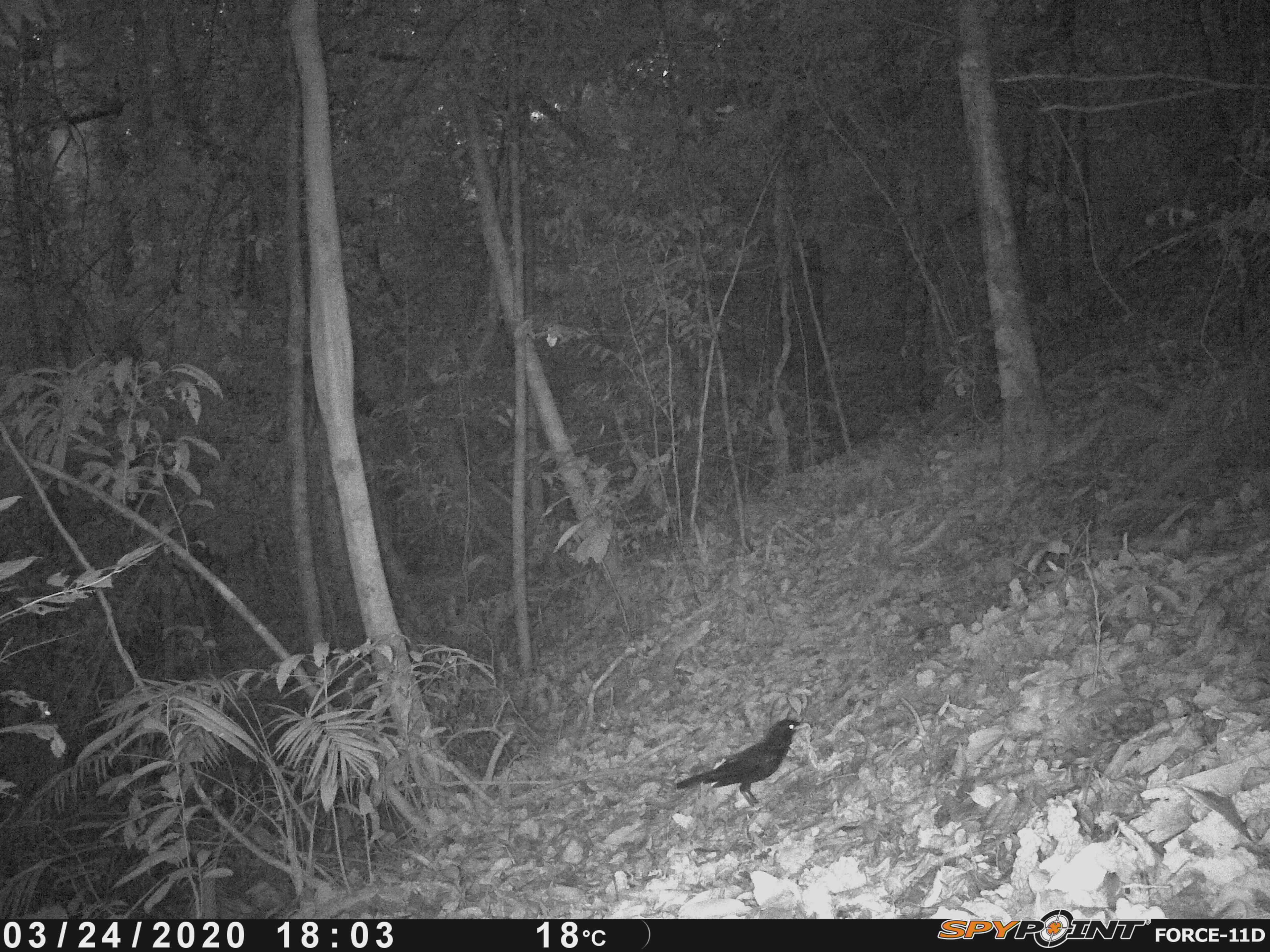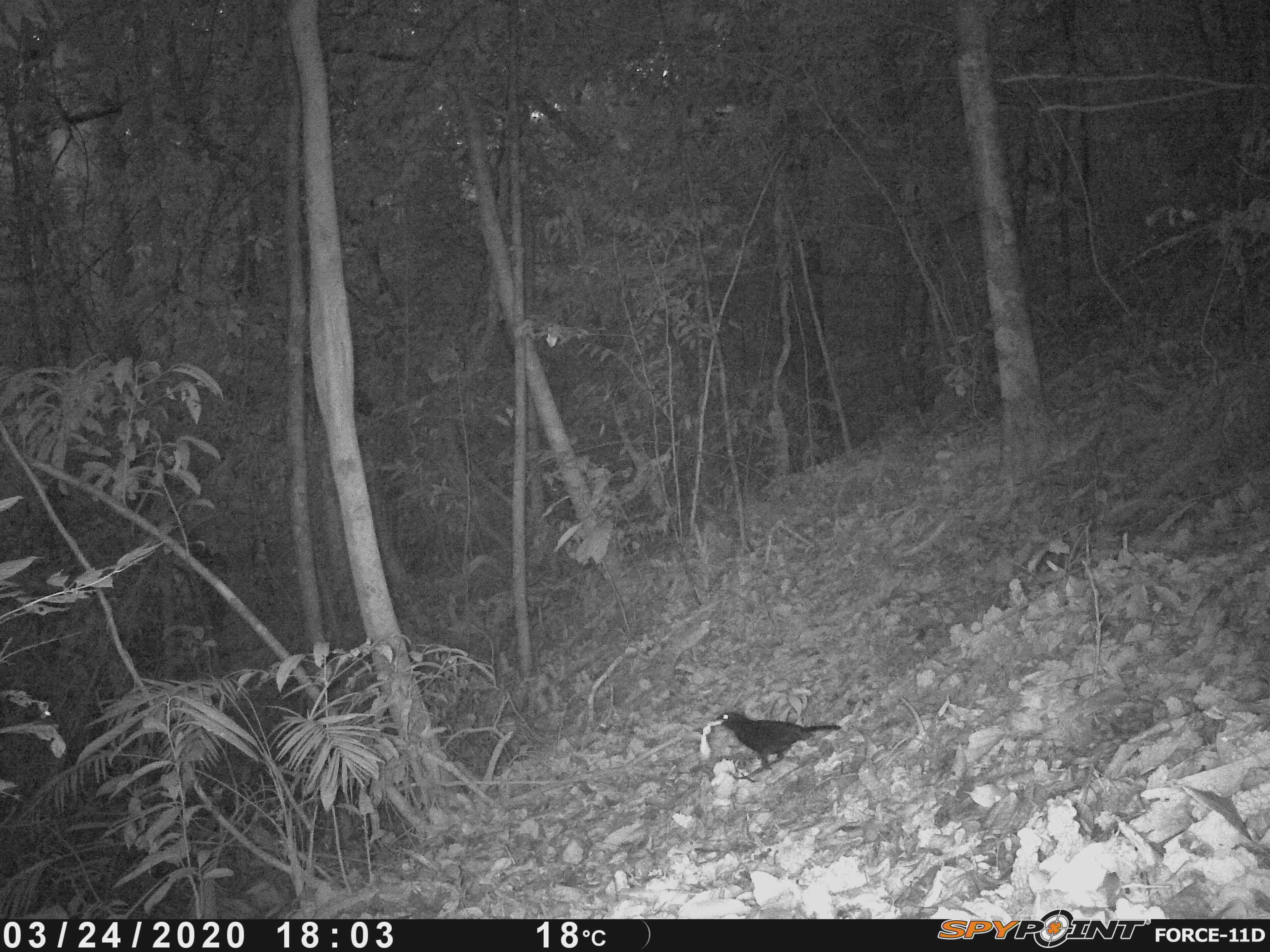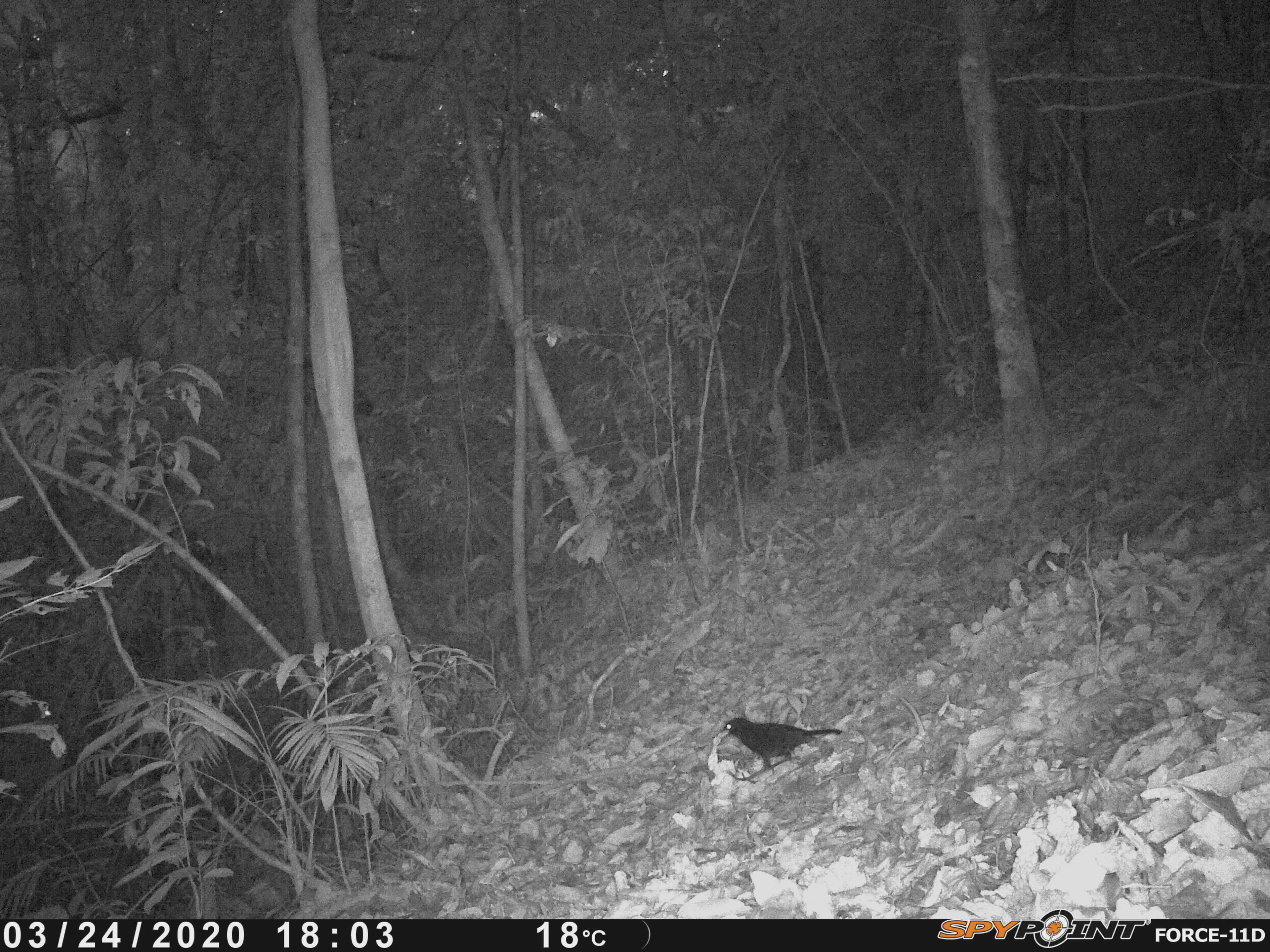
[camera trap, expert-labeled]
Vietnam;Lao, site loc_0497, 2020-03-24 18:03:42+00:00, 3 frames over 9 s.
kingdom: Animalia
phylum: Chordata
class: Aves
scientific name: Aves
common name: bird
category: unidentified bird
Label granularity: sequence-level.